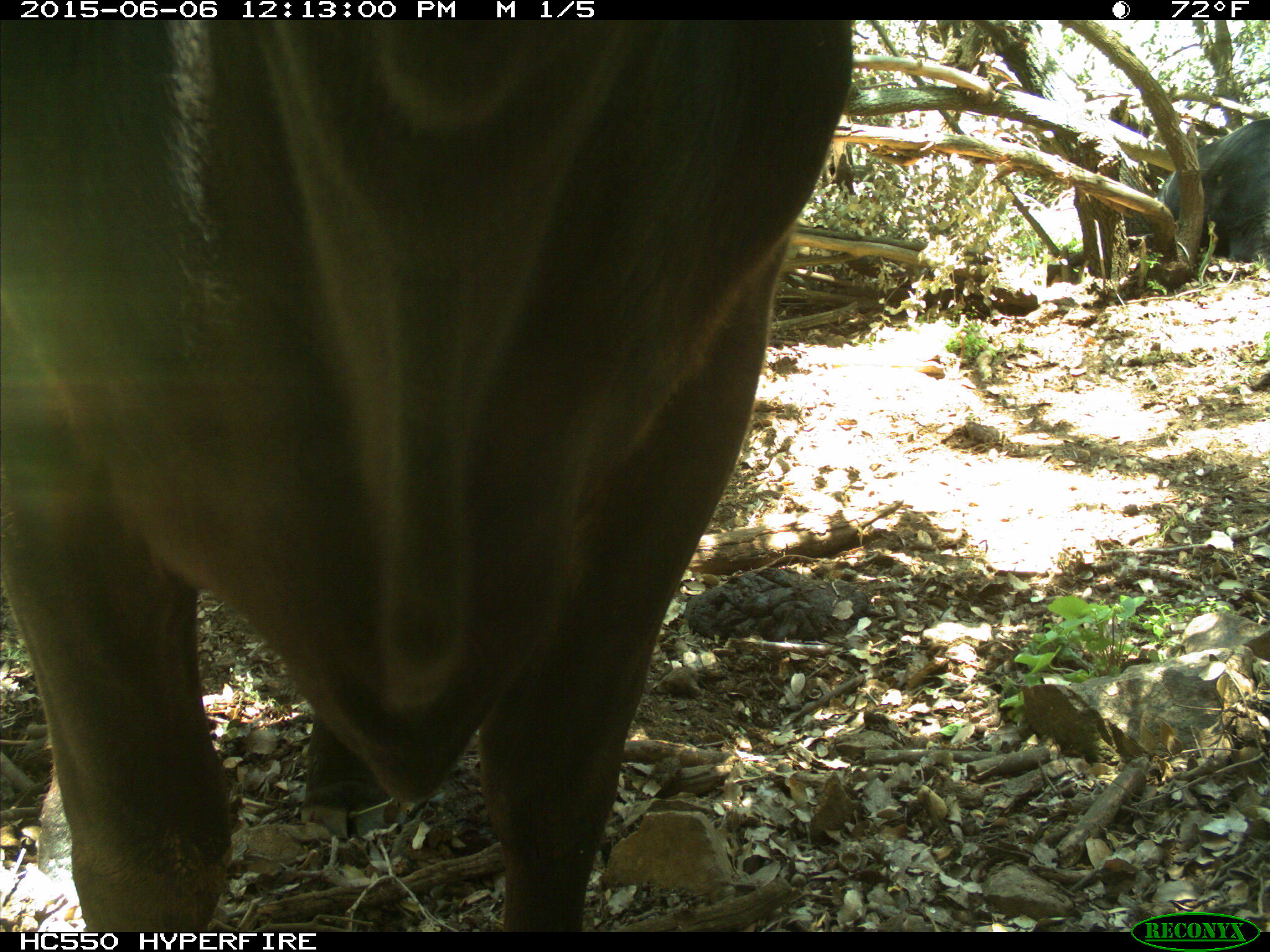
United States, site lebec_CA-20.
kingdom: Animalia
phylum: Chordata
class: Mammalia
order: Artiodactyla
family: Bovidae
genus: Bos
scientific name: Bos taurus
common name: domestic cow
Bos taurus (domestic cow).